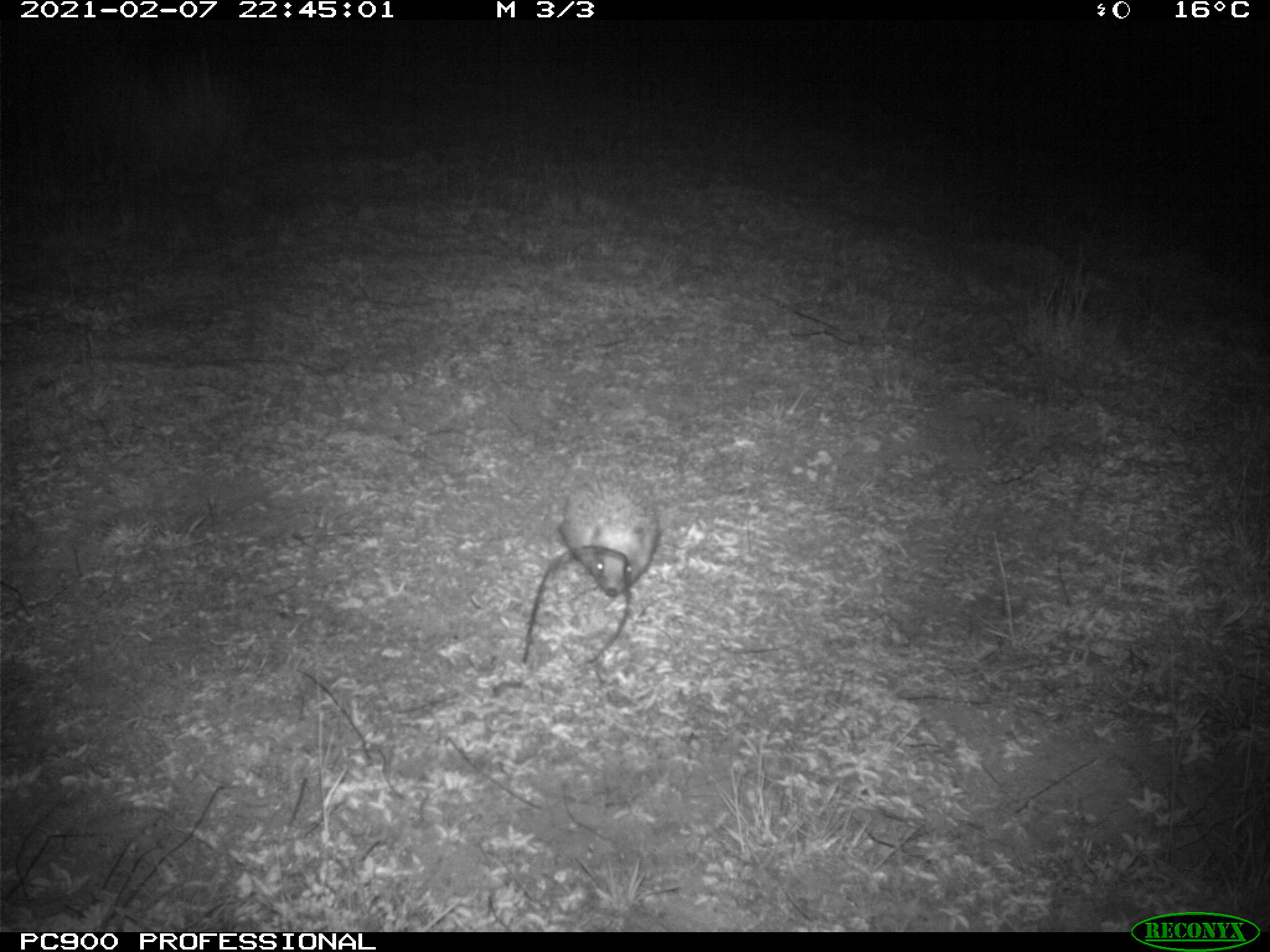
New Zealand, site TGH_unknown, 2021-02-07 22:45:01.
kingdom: Animalia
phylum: Chordata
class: Mammalia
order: Eulipotyphla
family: Erinaceidae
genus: Erinaceus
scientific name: Erinaceus europaeus europaeus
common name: european hedgehog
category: hedgehog